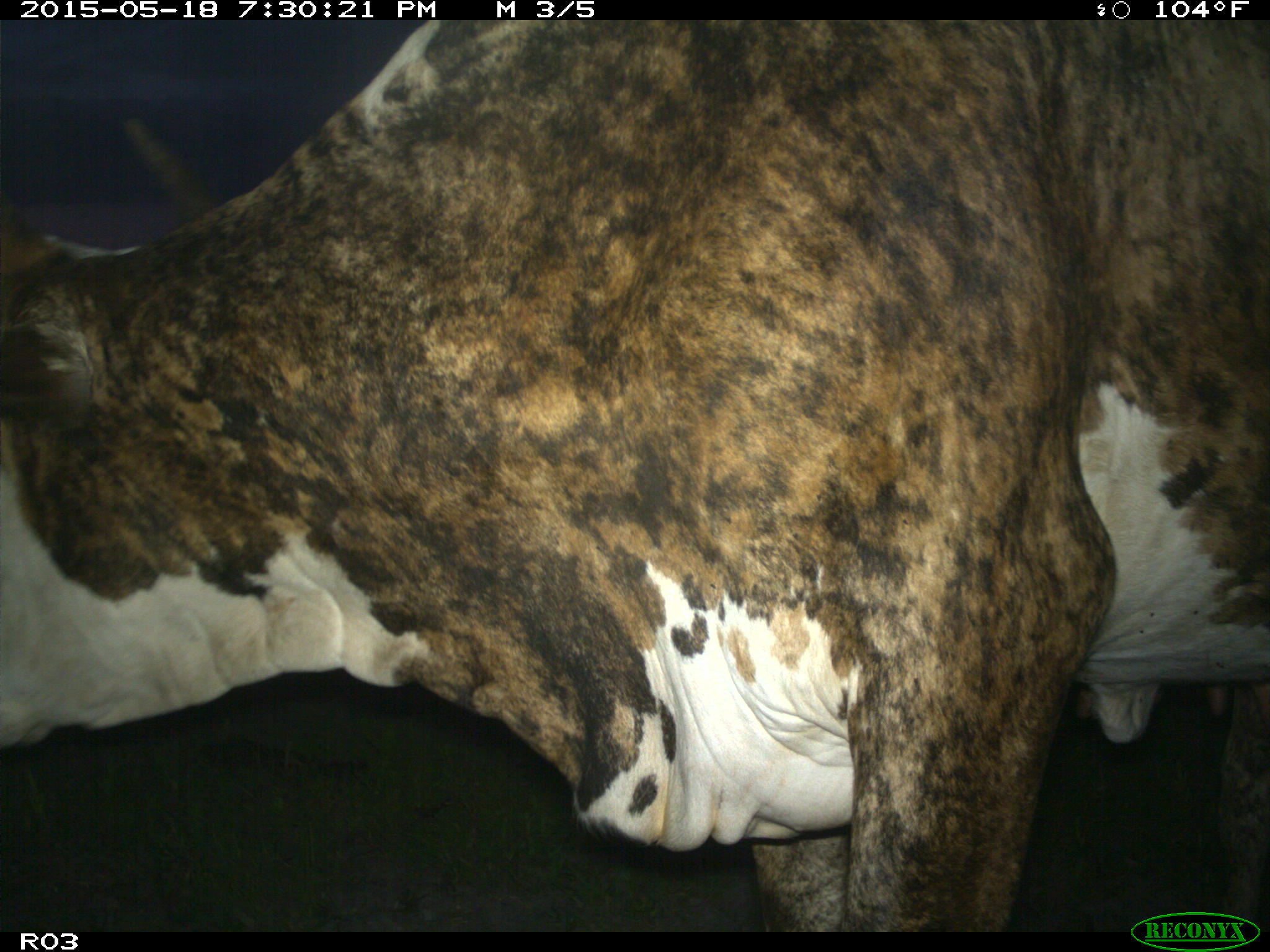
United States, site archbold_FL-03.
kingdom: Animalia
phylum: Chordata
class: Mammalia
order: Artiodactyla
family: Bovidae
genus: Bos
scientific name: Bos taurus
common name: domestic cow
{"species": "Bos taurus (domestic cow)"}